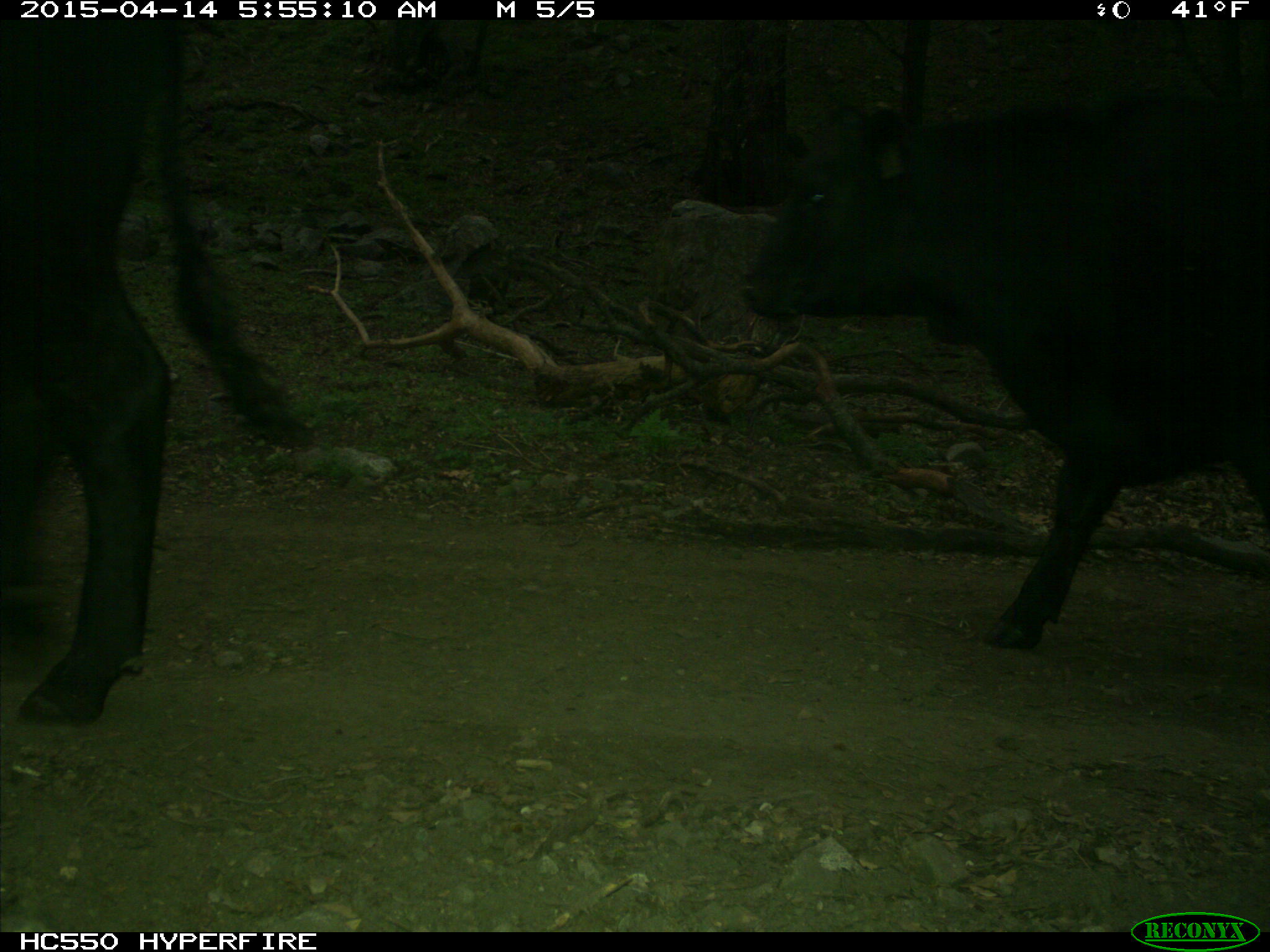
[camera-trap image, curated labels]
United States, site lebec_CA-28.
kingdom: Animalia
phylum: Chordata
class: Mammalia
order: Artiodactyla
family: Bovidae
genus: Bos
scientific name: Bos taurus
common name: domestic cow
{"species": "Bos taurus (domestic cow)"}